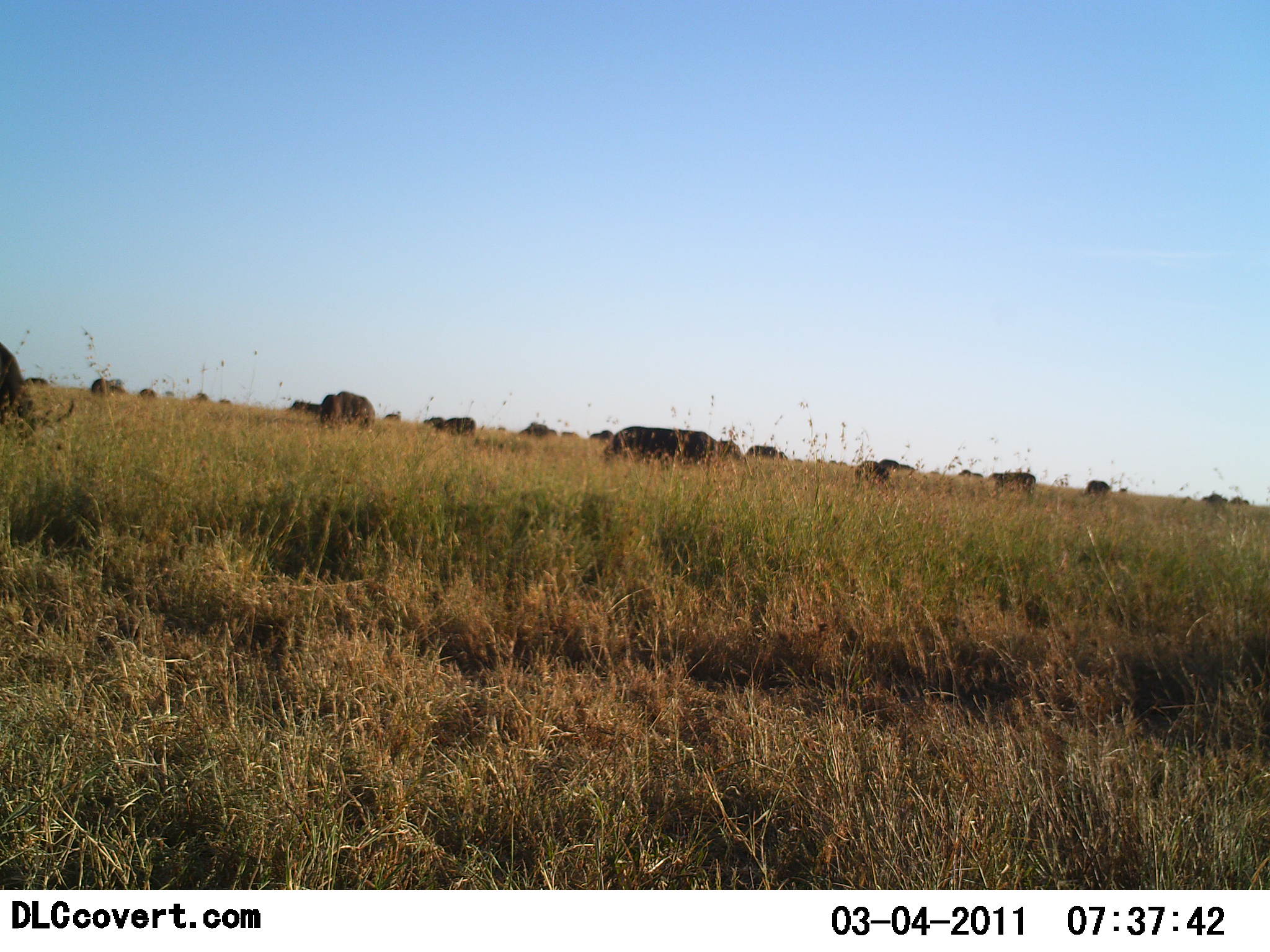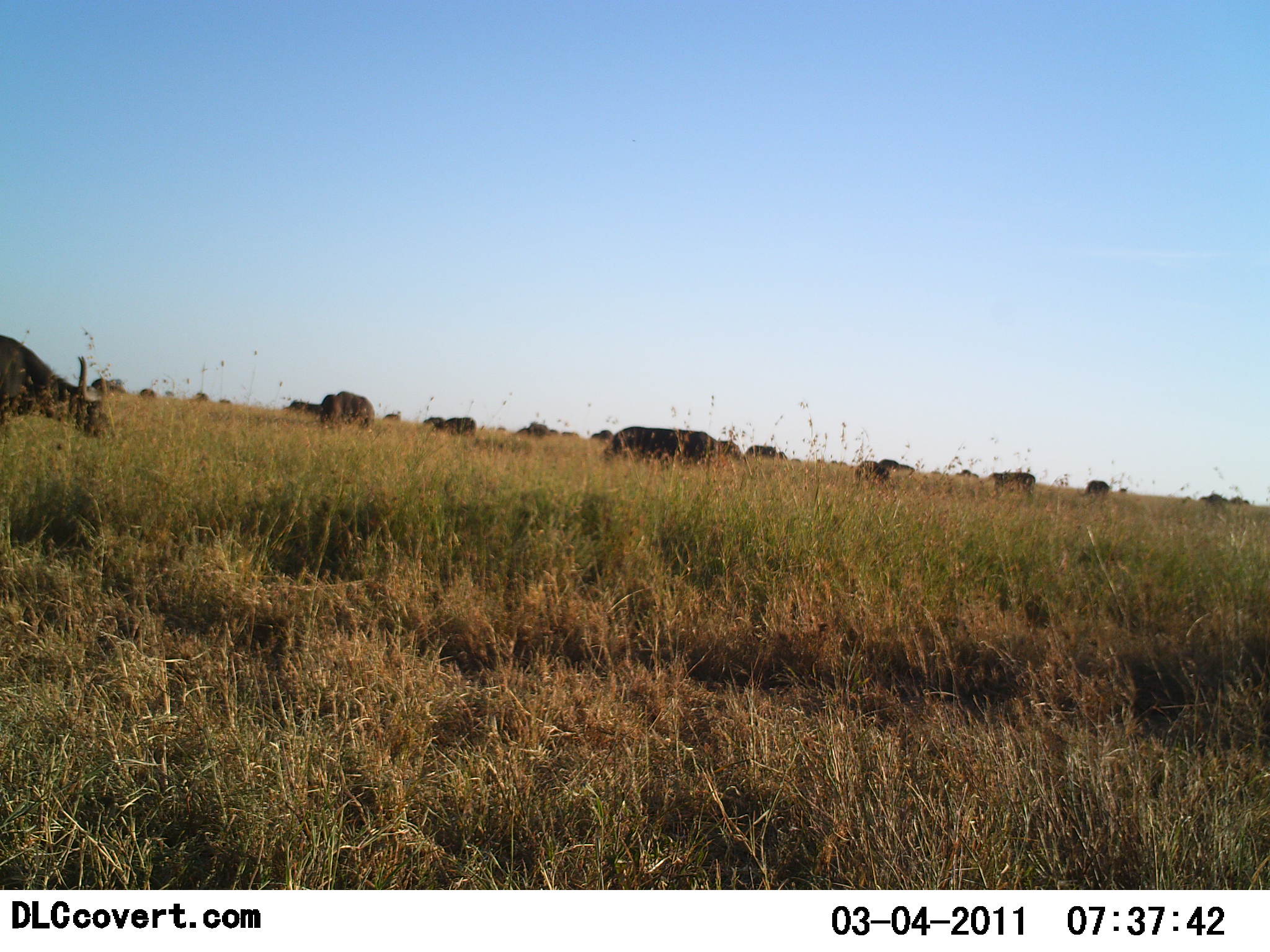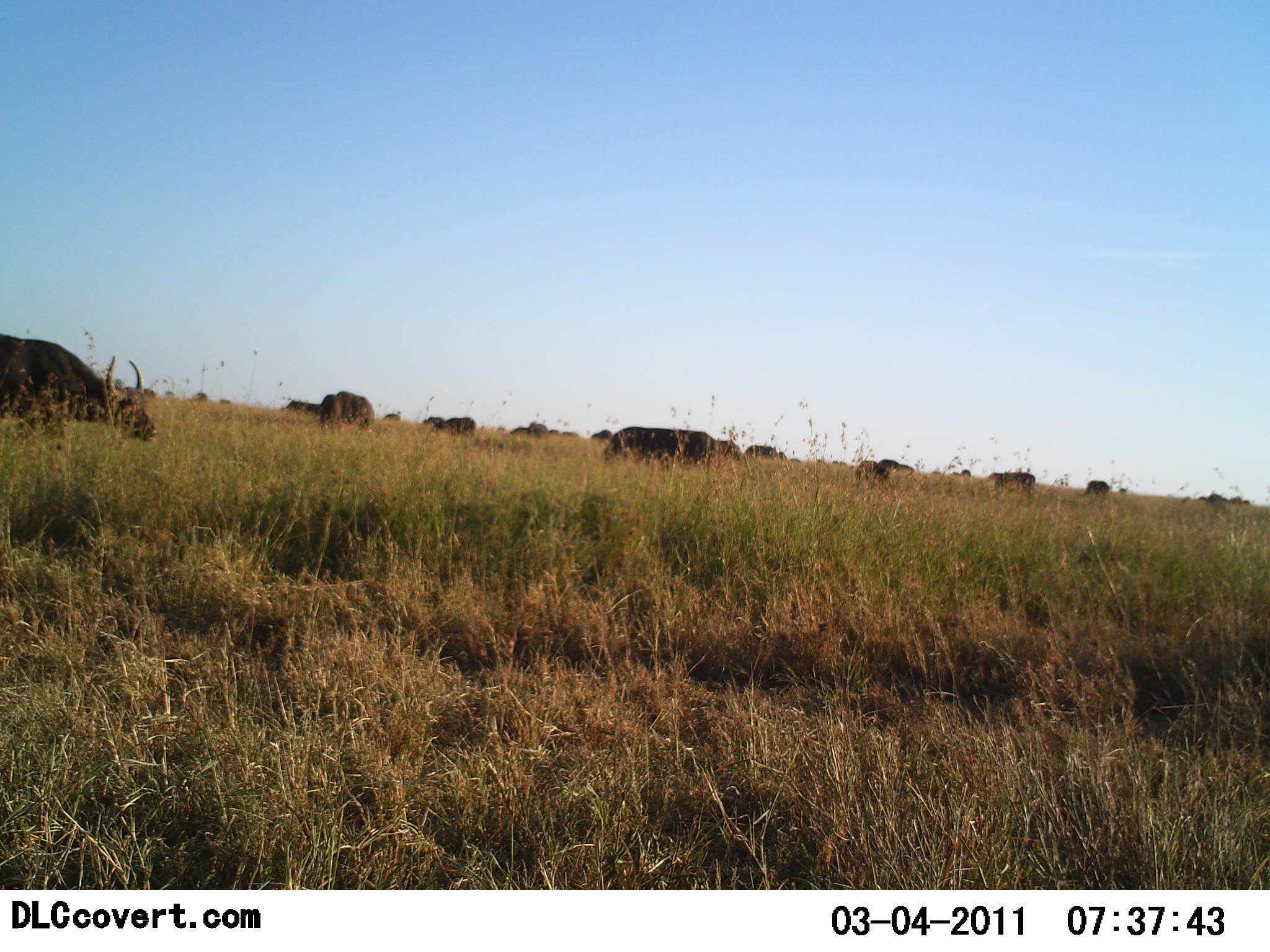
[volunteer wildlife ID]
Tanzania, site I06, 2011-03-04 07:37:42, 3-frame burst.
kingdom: Animalia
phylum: Chordata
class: Mammalia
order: Artiodactyla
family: Bovidae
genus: Syncerus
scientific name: Syncerus caffer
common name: cape buffalo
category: buffalo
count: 11-50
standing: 40%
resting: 0%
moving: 40%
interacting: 0%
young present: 0%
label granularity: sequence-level